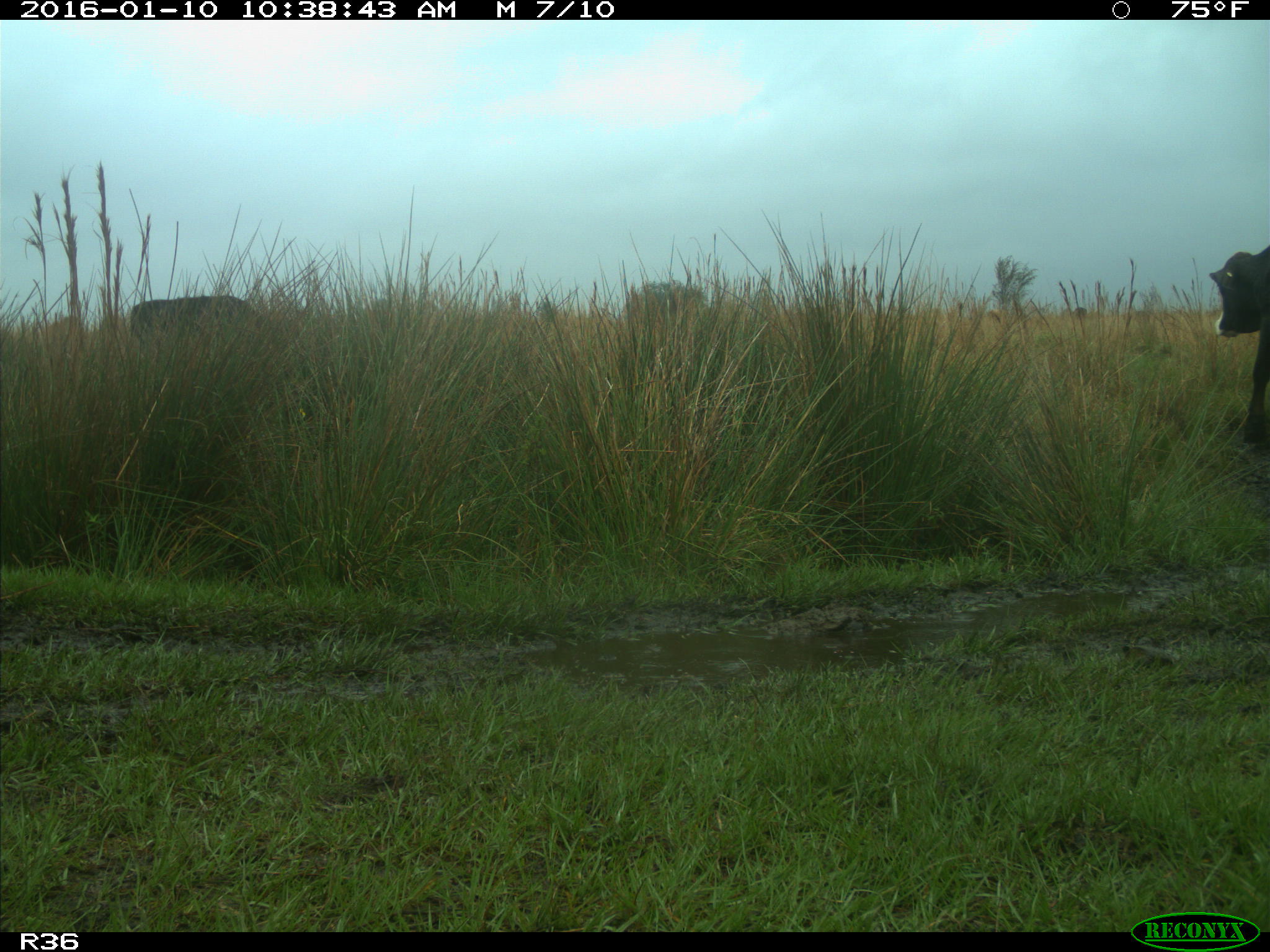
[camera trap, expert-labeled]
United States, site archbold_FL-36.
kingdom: Animalia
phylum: Chordata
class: Mammalia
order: Artiodactyla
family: Bovidae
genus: Bos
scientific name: Bos taurus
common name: domestic cow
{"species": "Bos taurus (domestic cow)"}